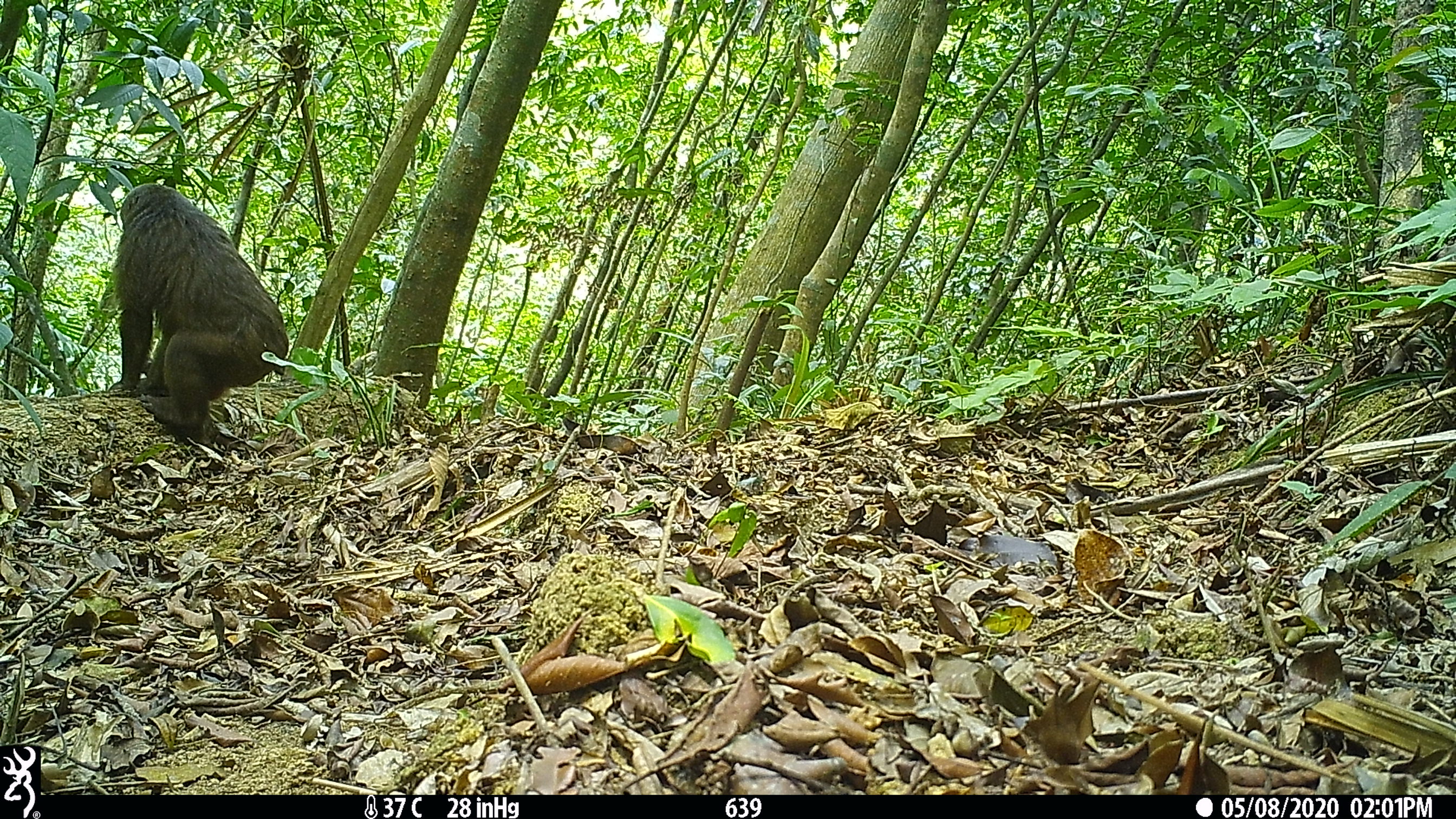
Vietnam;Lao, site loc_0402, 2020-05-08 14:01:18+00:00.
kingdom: Animalia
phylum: Chordata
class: Mammalia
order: Primates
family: Cercopithecidae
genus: Macaca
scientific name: Macaca arctoides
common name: stump-tailed macaque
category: stump tailed macaque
Stump tailed macaque (stump-tailed macaque) (Macaca arctoides). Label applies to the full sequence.